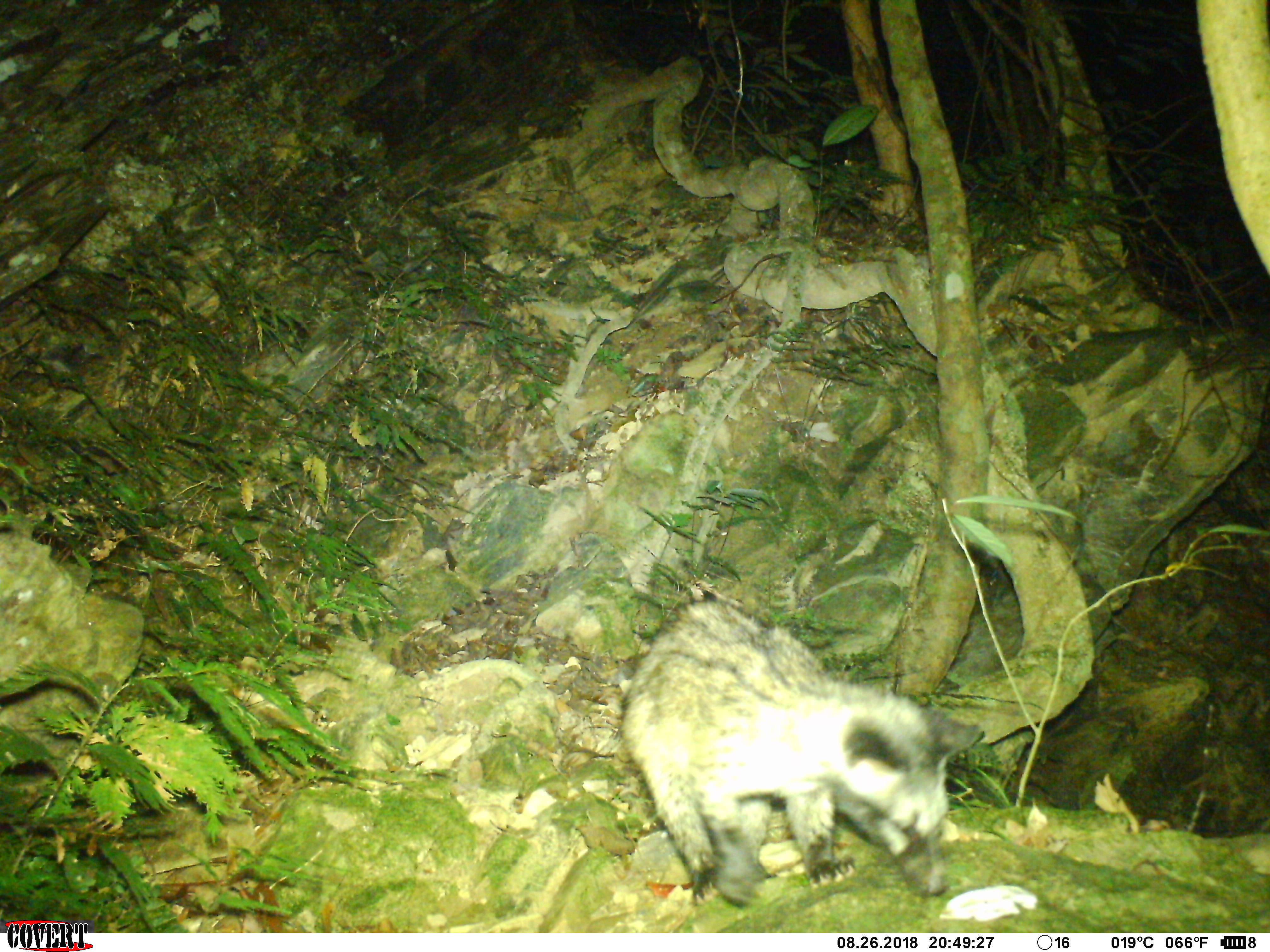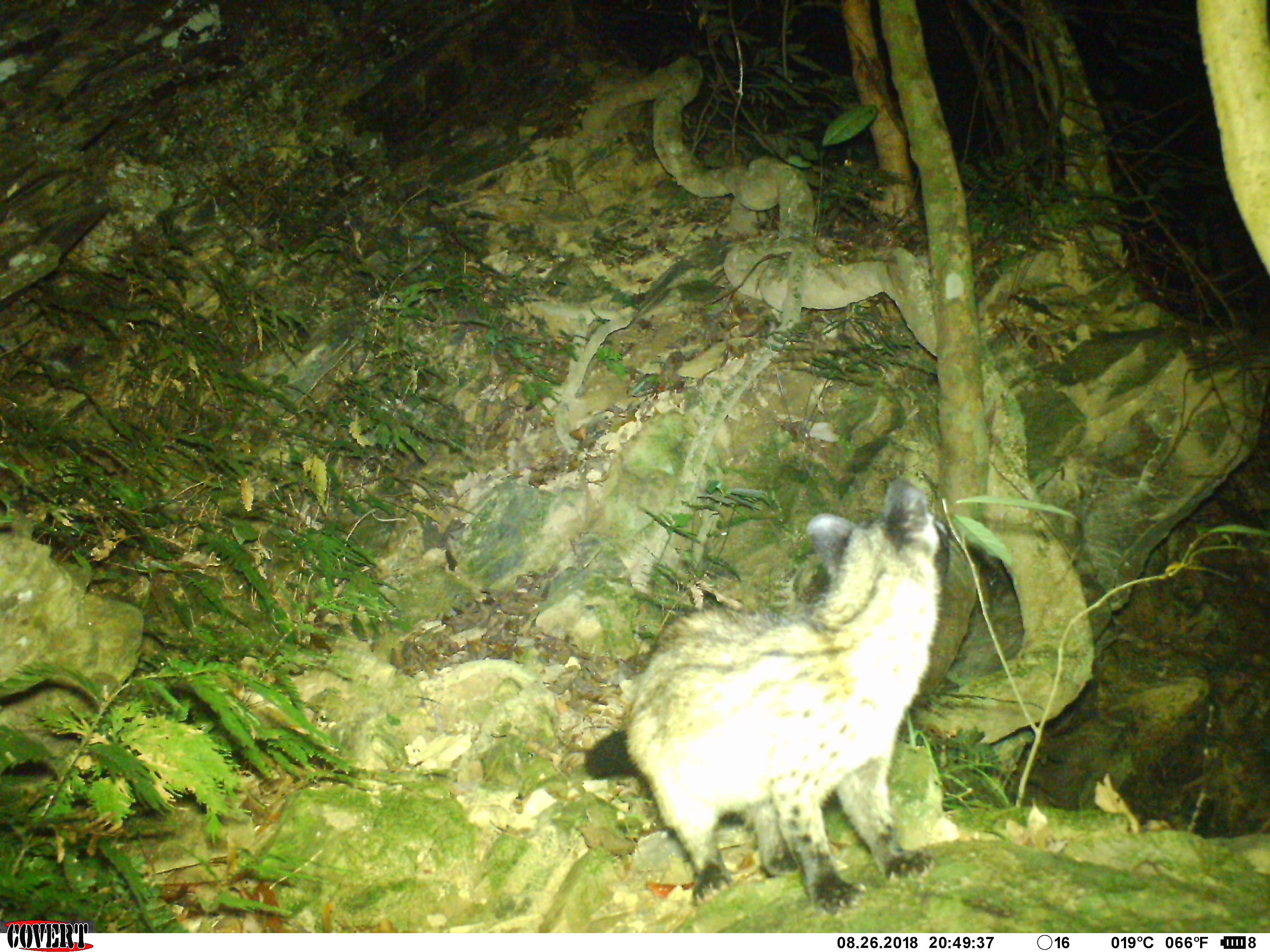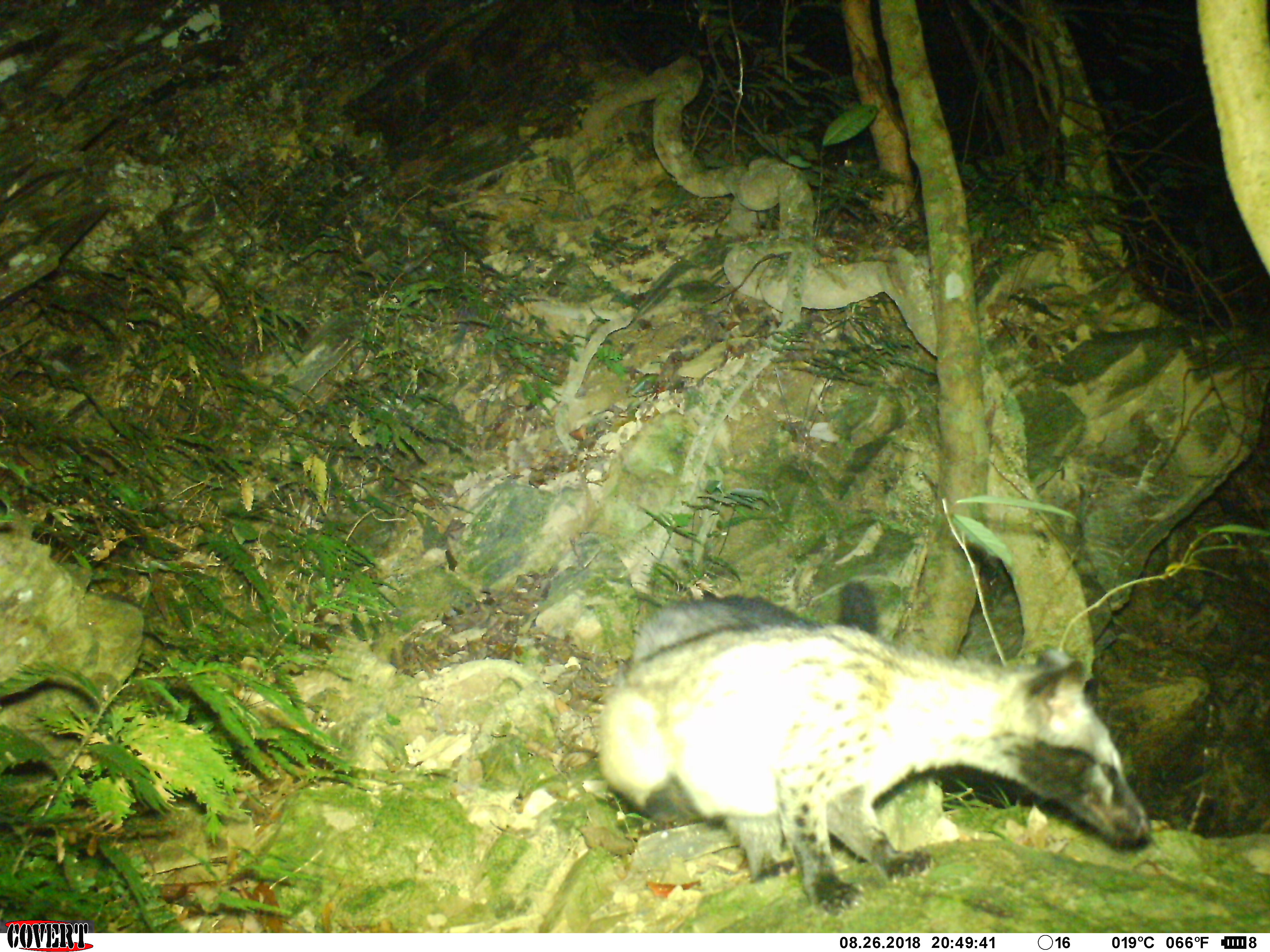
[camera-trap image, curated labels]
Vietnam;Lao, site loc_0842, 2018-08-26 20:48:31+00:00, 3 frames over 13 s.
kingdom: Animalia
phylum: Chordata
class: Mammalia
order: Carnivora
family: Viverridae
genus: Paradoxurus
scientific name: Paradoxurus hermaphroditus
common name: common palm civet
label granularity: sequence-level